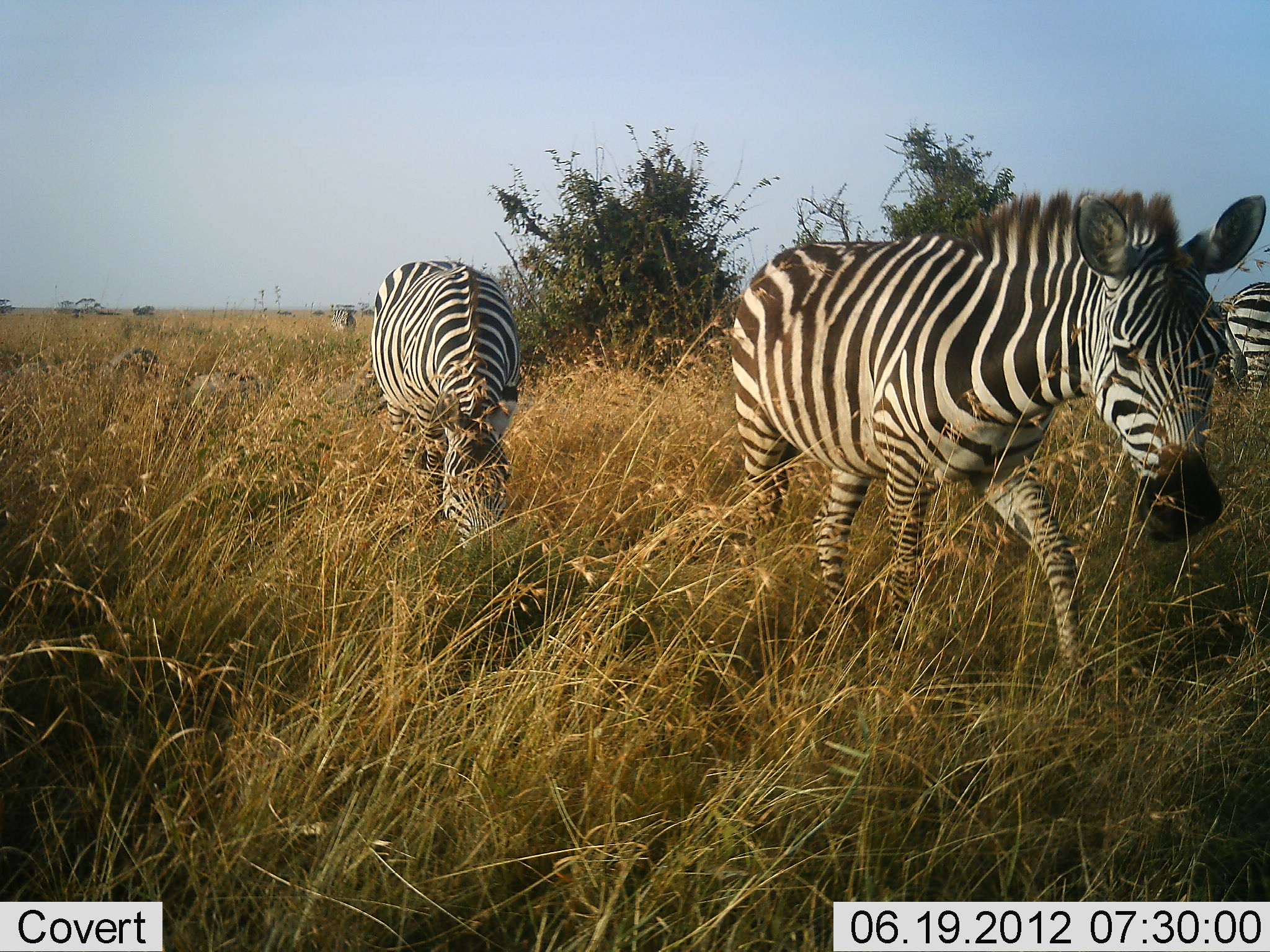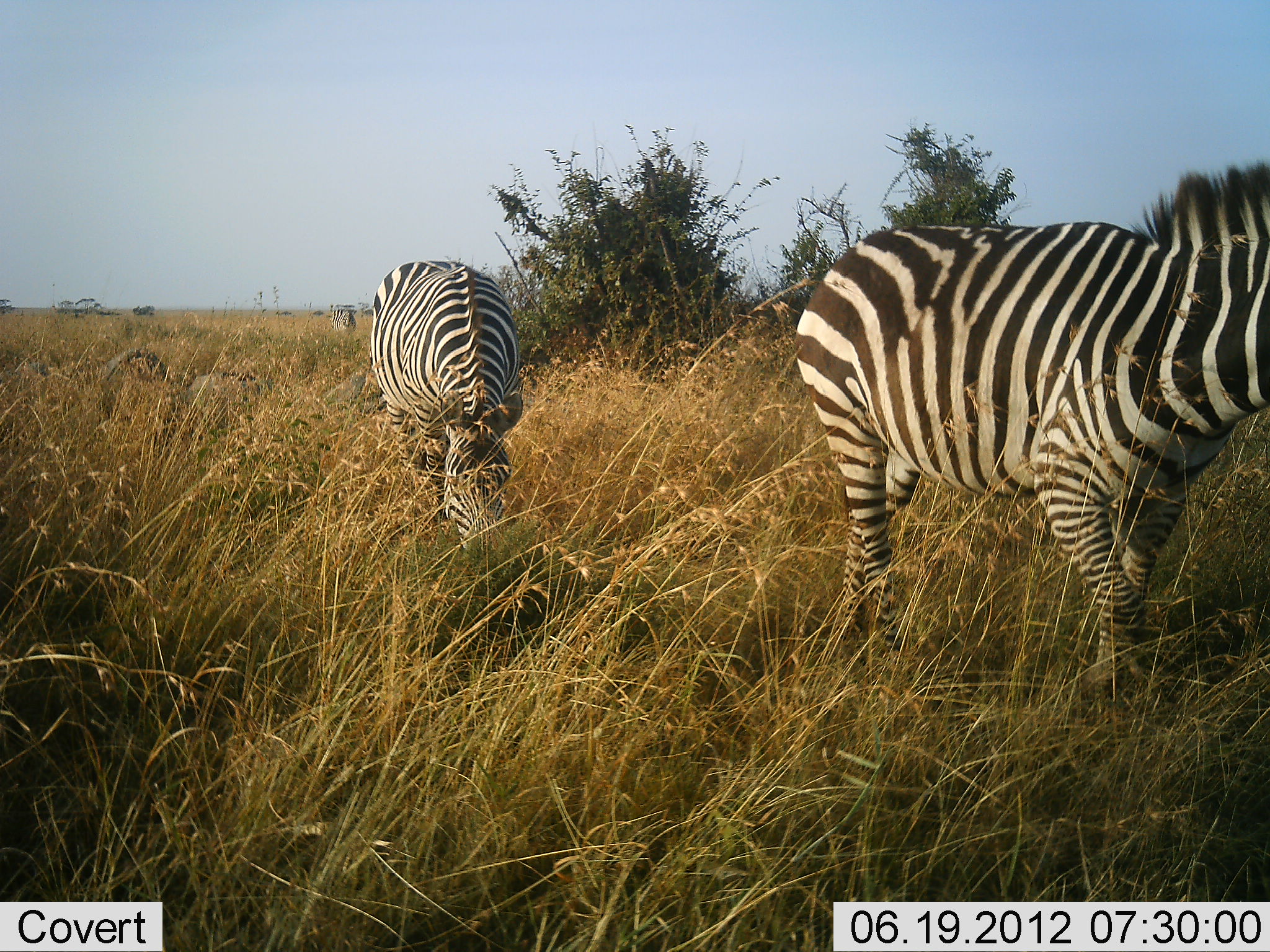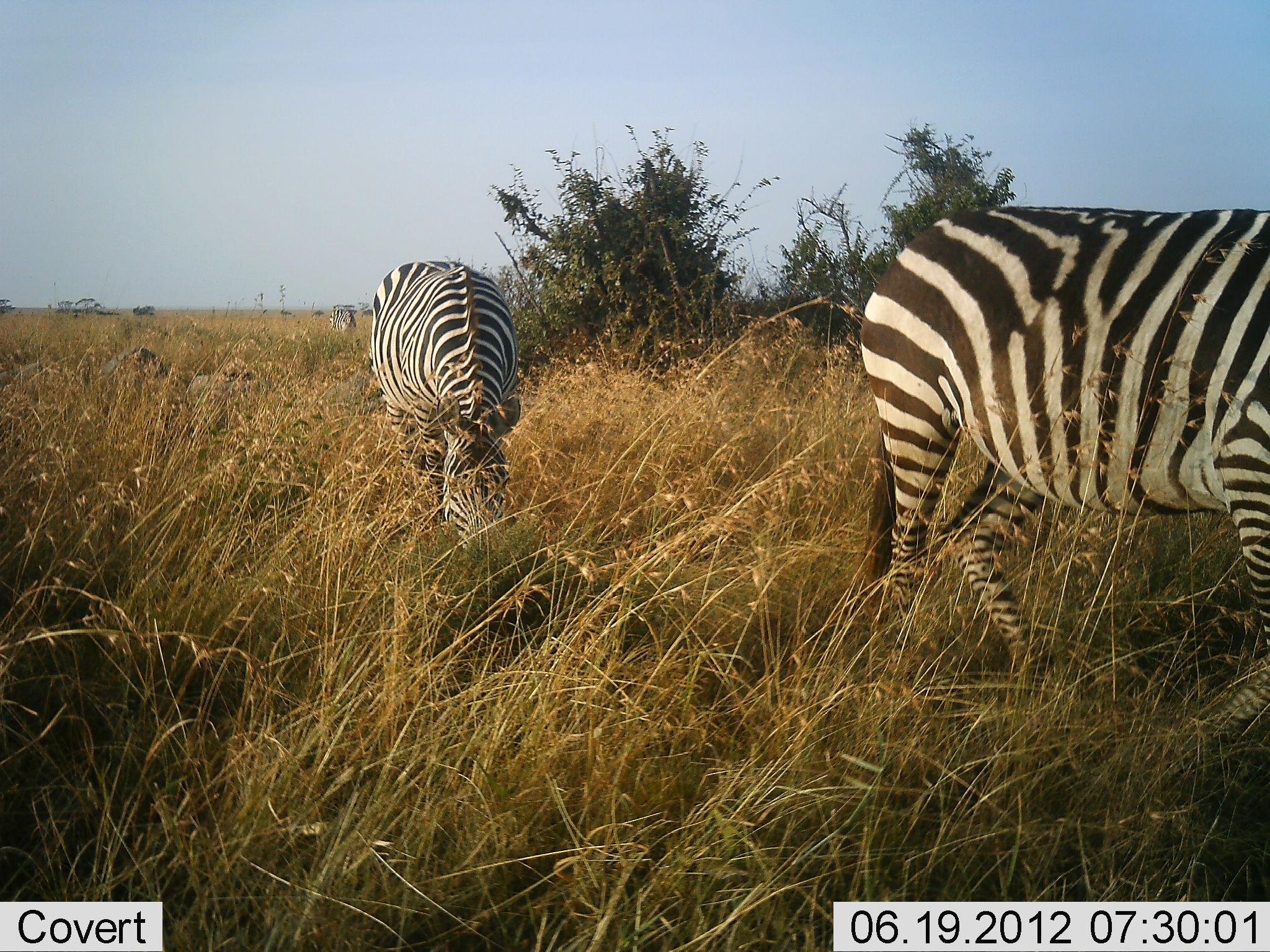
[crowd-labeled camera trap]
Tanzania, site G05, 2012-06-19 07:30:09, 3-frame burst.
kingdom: Animalia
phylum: Chordata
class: Mammalia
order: Perissodactyla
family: Equidae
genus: Equus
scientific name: Equus quagga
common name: plains zebra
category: zebra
Zebra (plains zebra) (Equus quagga), count 3. Behavior (volunteer vote fractions): standing 20%, resting 0%, moving 90%, interacting 0%. Young present (vote fraction): 0%. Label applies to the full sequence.